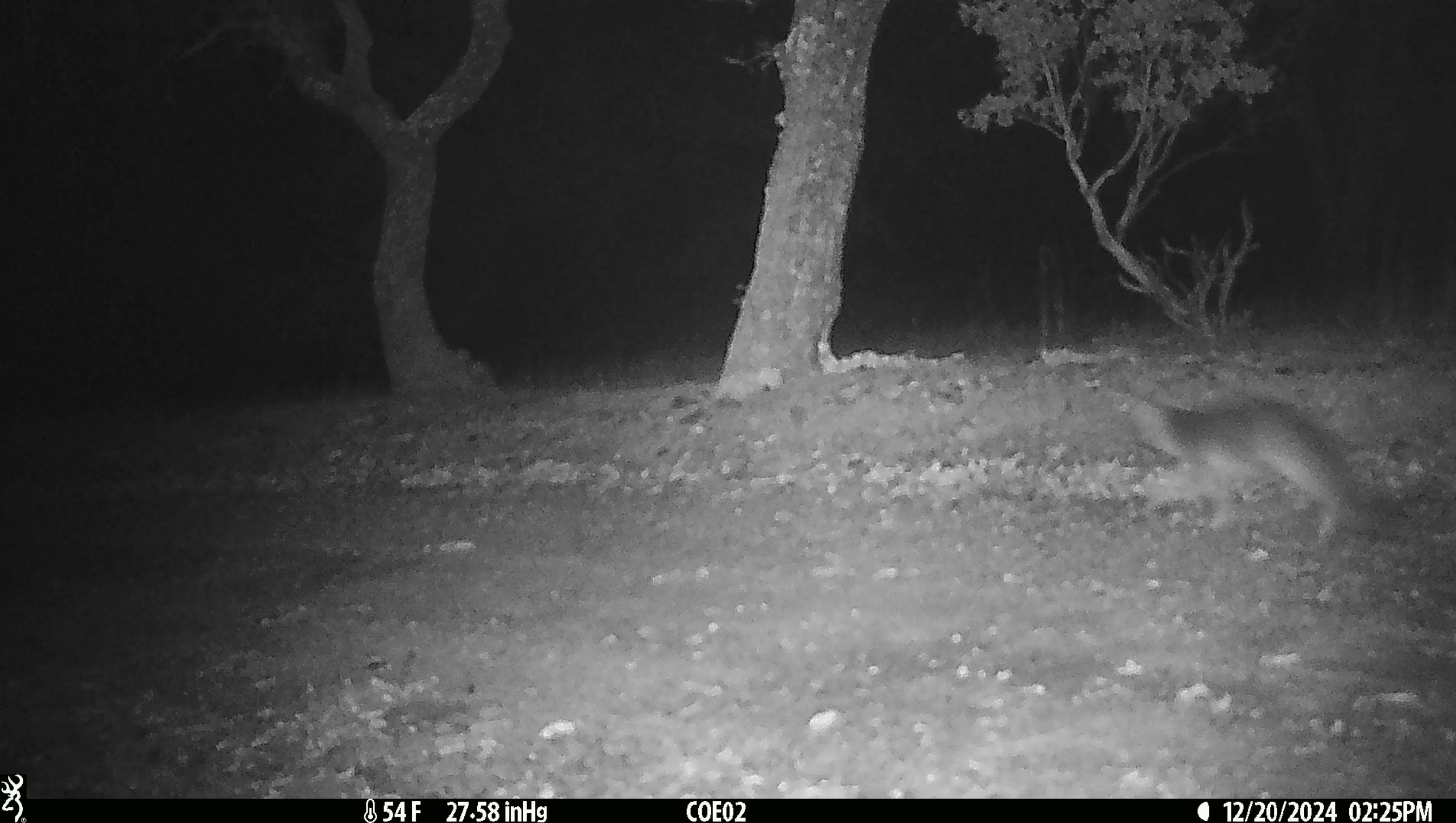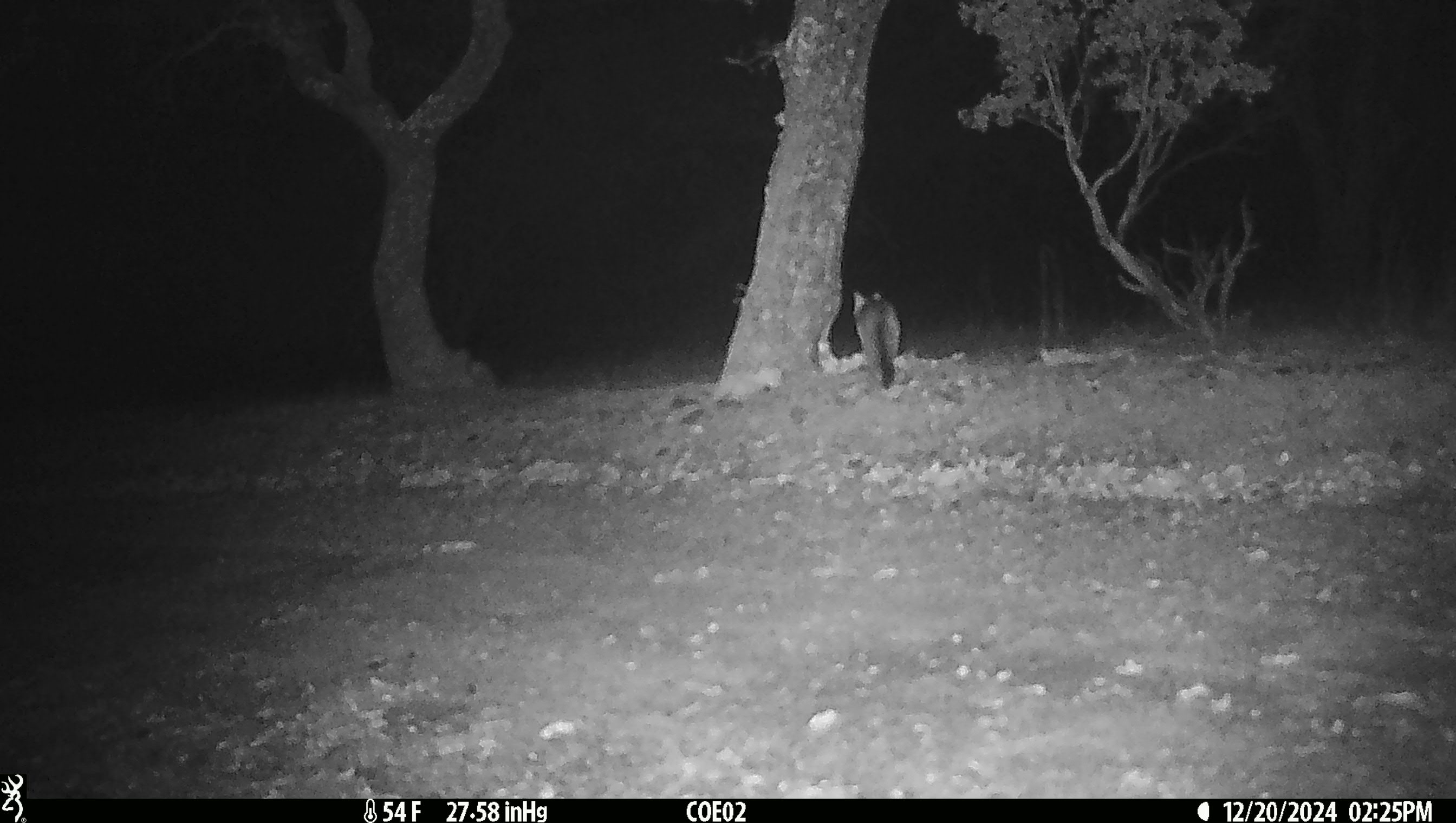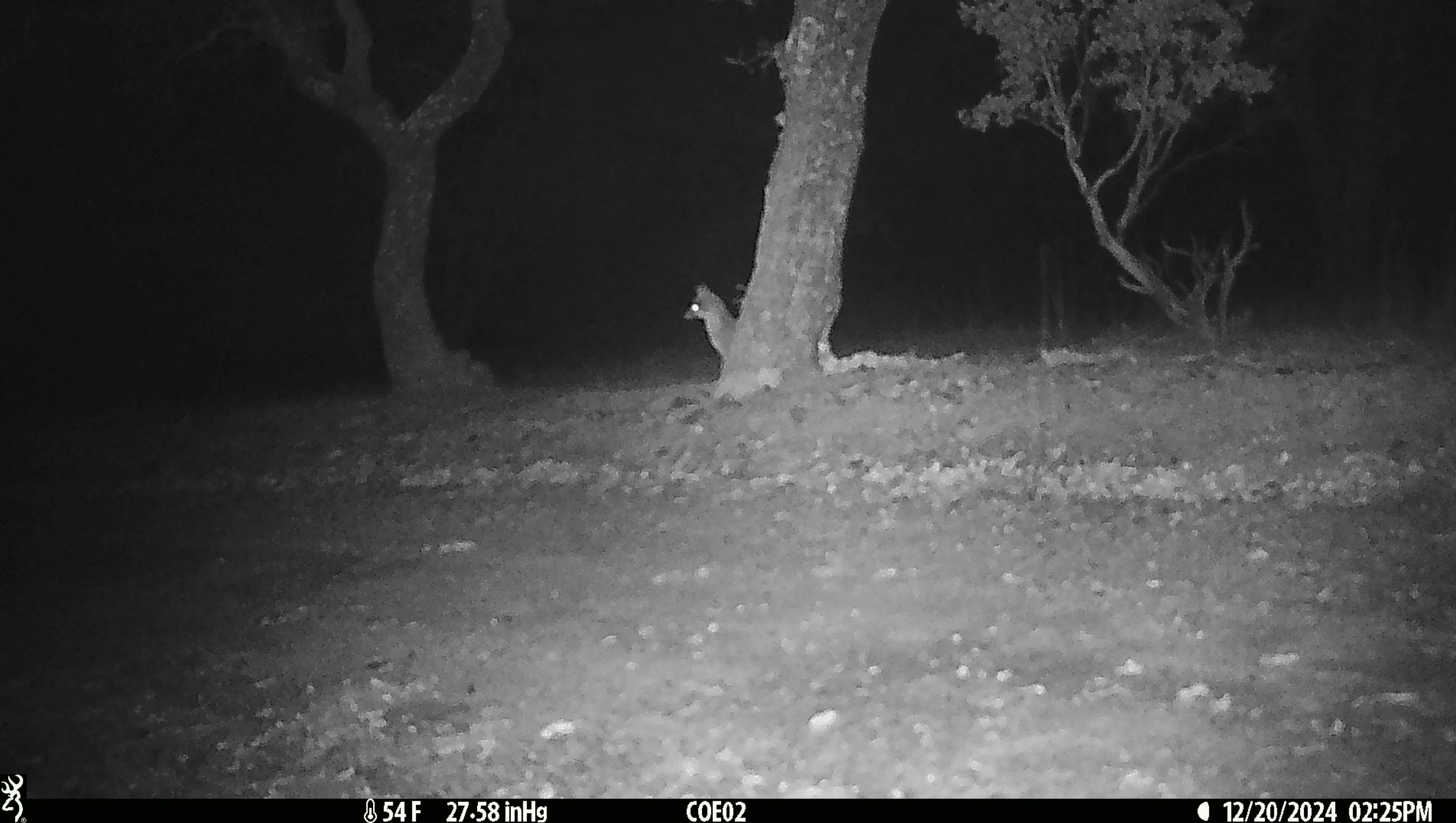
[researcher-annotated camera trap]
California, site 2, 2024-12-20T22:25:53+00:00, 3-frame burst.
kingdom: Animalia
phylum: Chordata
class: Mammalia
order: Carnivora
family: Canidae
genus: Urocyon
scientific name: Urocyon cinereoargenteus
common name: gray fox